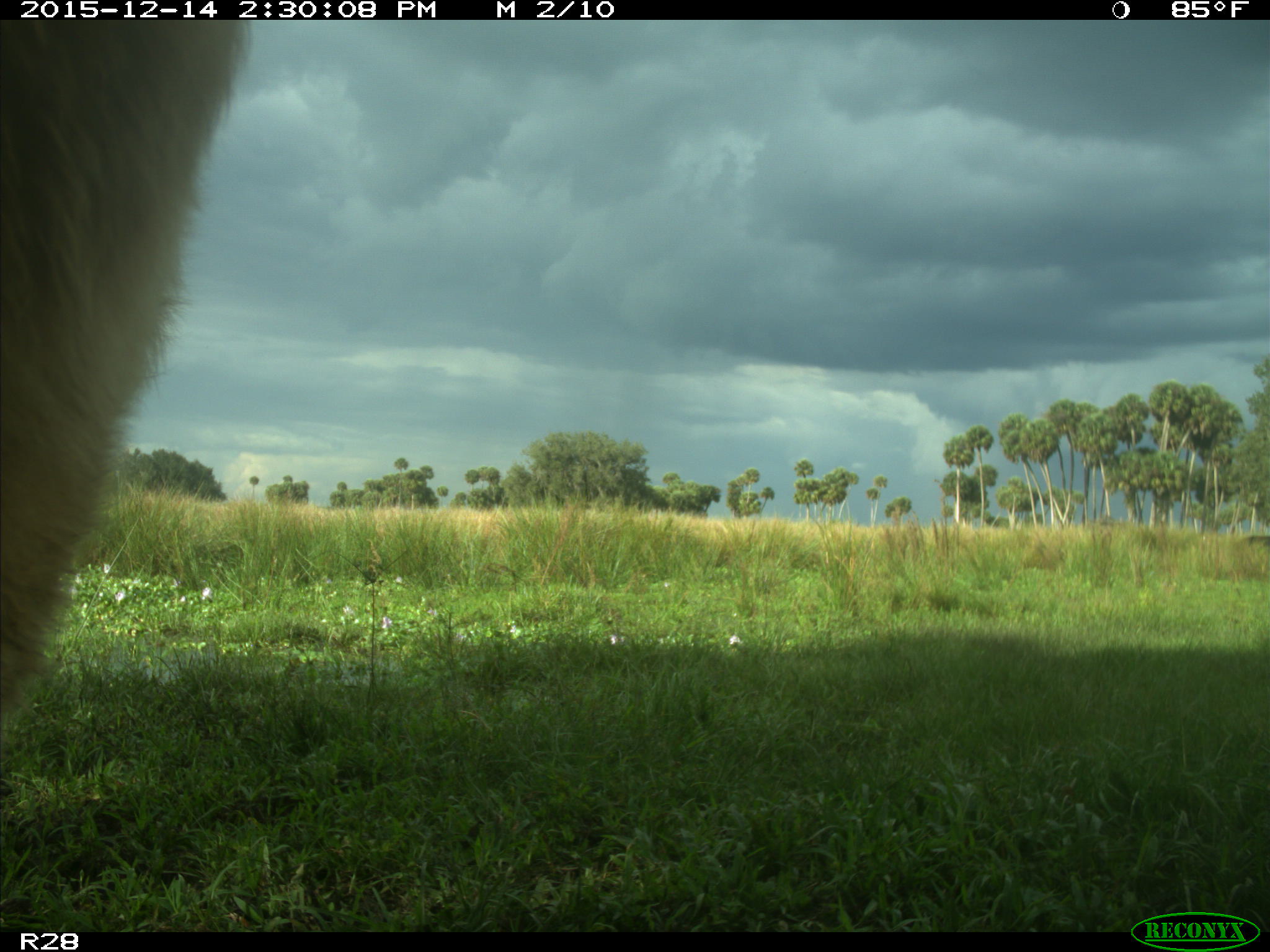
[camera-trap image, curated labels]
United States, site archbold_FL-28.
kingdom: Animalia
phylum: Chordata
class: Mammalia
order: Artiodactyla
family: Bovidae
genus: Bos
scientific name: Bos taurus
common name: domestic cow